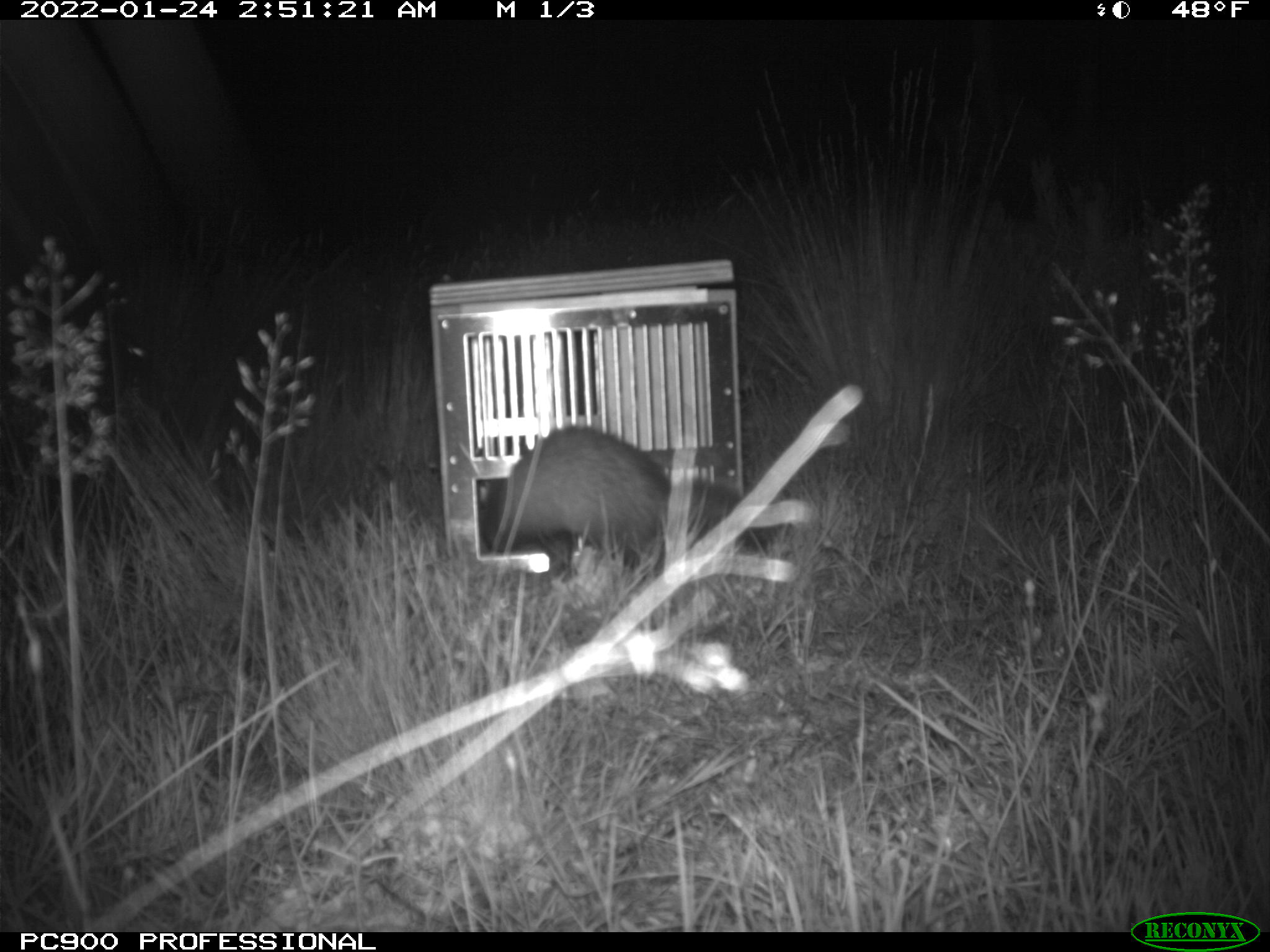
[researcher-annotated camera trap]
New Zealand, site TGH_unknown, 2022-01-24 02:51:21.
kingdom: Animalia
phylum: Chordata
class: Mammalia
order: Carnivora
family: Mustelidae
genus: Mustela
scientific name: Mustela furo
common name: ferret